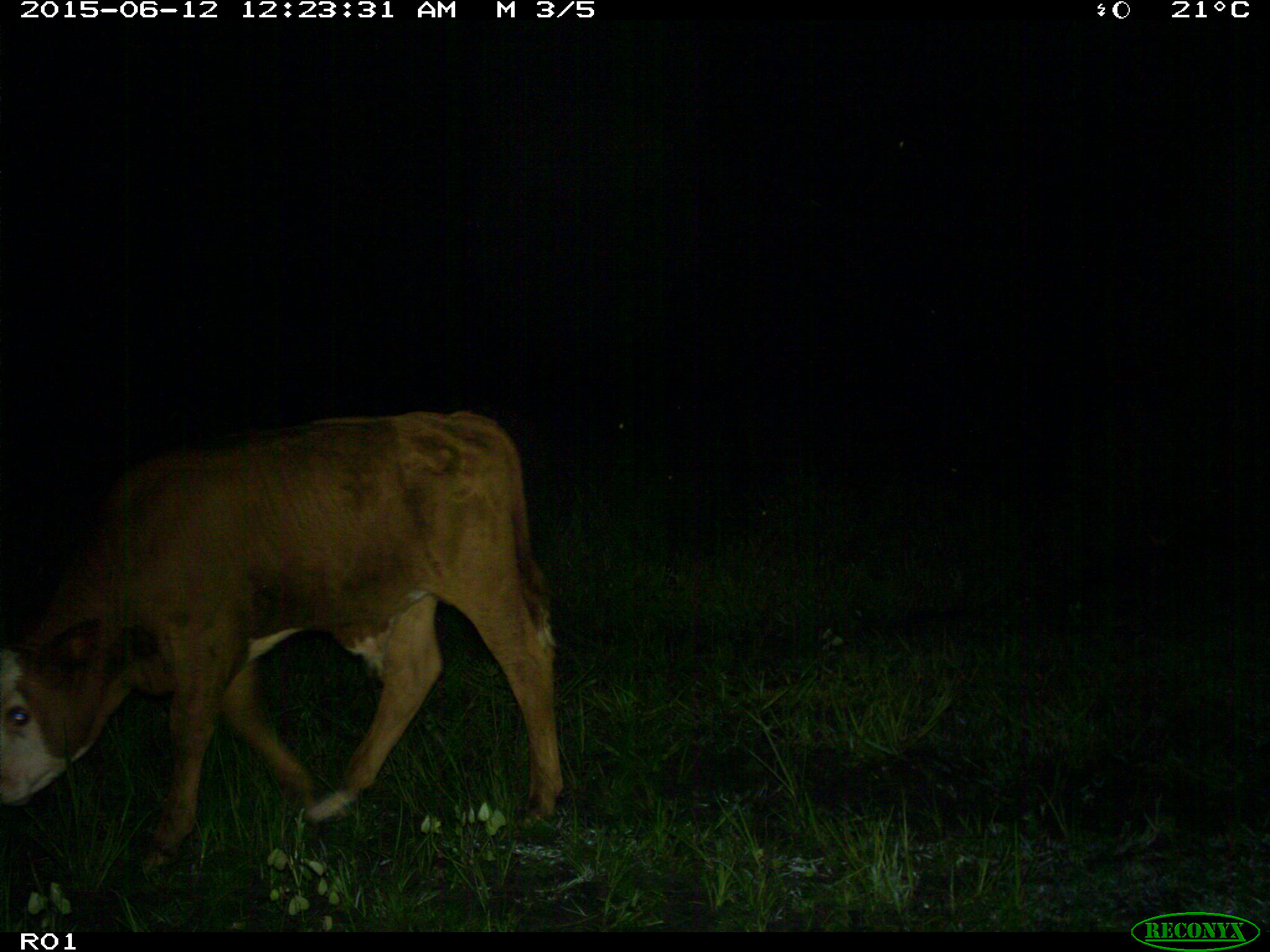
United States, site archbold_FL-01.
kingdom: Animalia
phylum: Chordata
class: Mammalia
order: Artiodactyla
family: Bovidae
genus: Bos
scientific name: Bos taurus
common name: domestic cow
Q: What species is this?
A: Bos taurus (domestic cow).